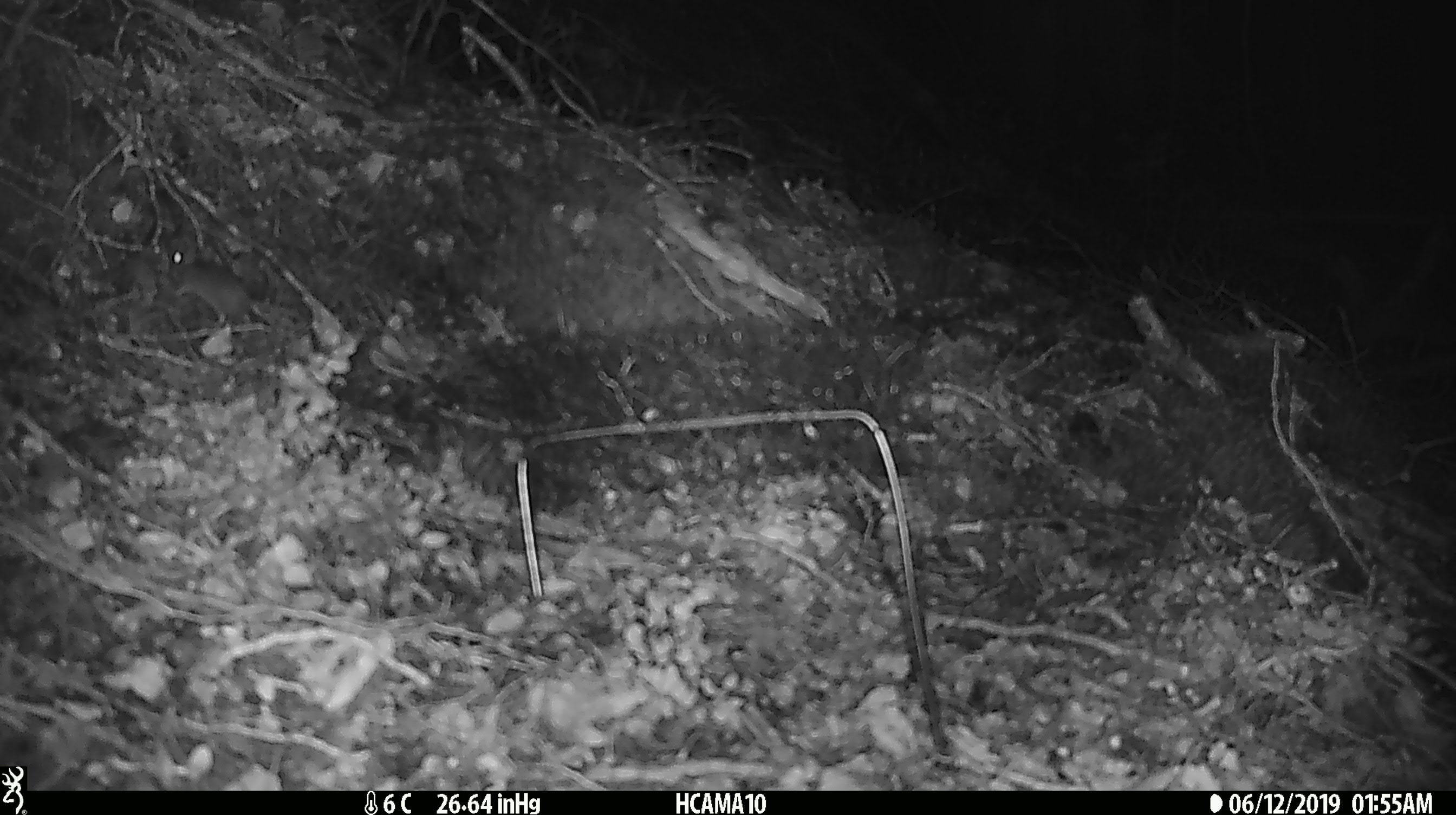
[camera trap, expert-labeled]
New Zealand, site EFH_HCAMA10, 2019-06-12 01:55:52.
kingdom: Animalia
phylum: Chordata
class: Mammalia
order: Rodentia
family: Muridae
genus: Mus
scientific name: Mus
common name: mouse